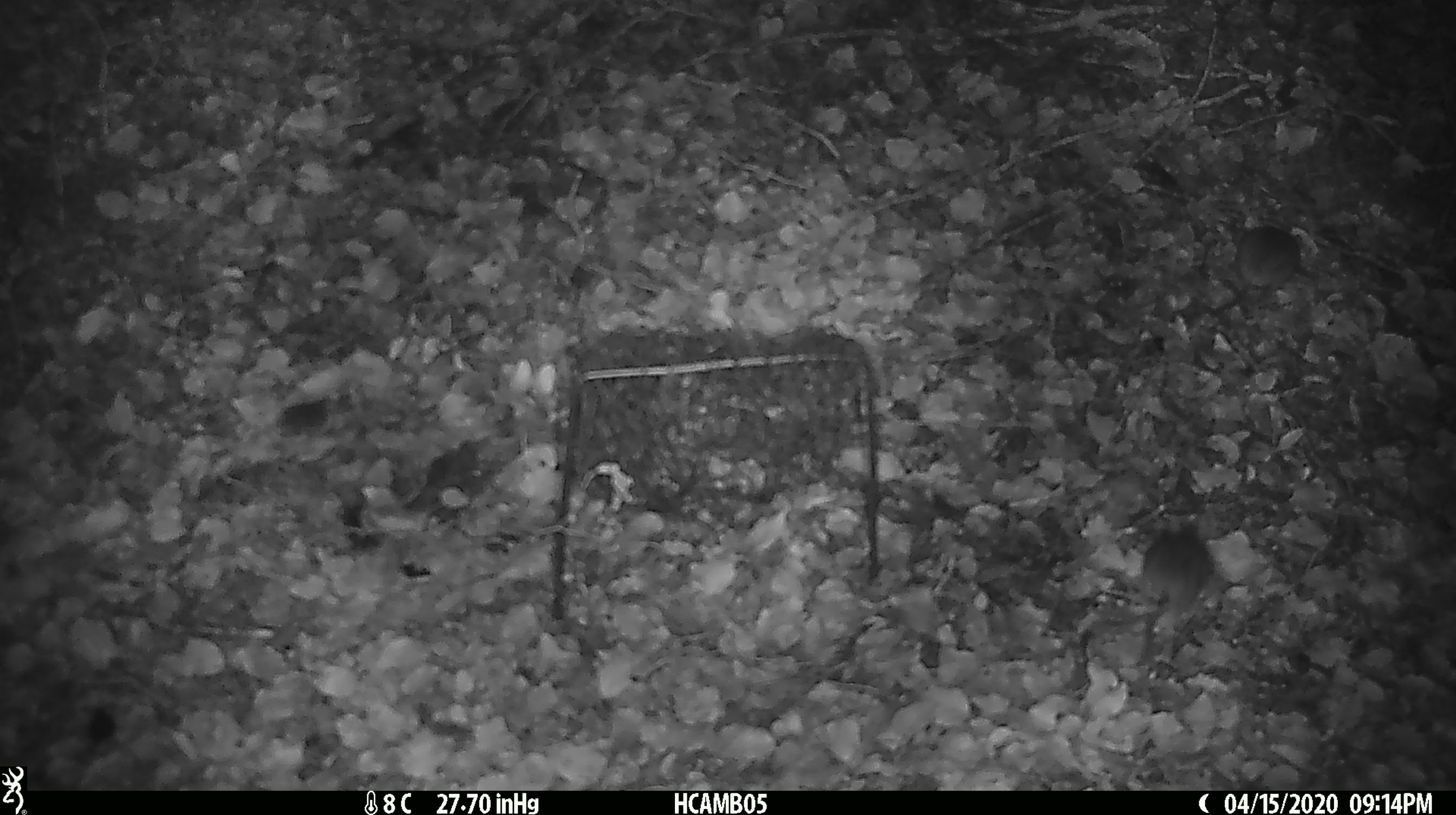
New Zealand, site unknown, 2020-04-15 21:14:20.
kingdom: Animalia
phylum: Chordata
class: Mammalia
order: Rodentia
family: Muridae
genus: Mus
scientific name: Mus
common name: mouse